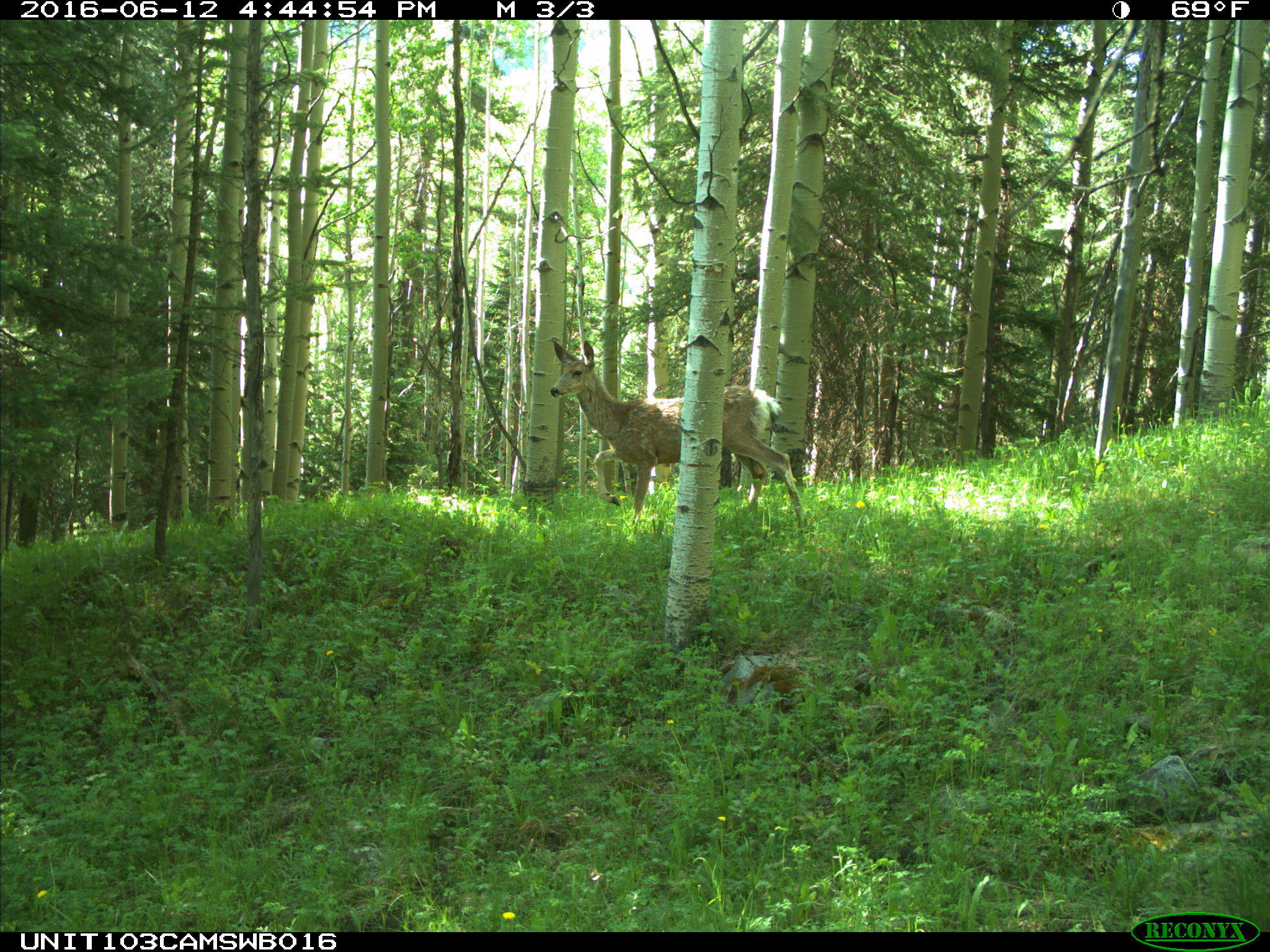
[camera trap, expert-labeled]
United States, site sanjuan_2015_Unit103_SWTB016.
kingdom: Animalia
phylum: Chordata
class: Mammalia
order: Artiodactyla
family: Cervidae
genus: Odocoileus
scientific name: Odocoileus hemionus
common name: mule deer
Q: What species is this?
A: Odocoileus hemionus (mule deer).